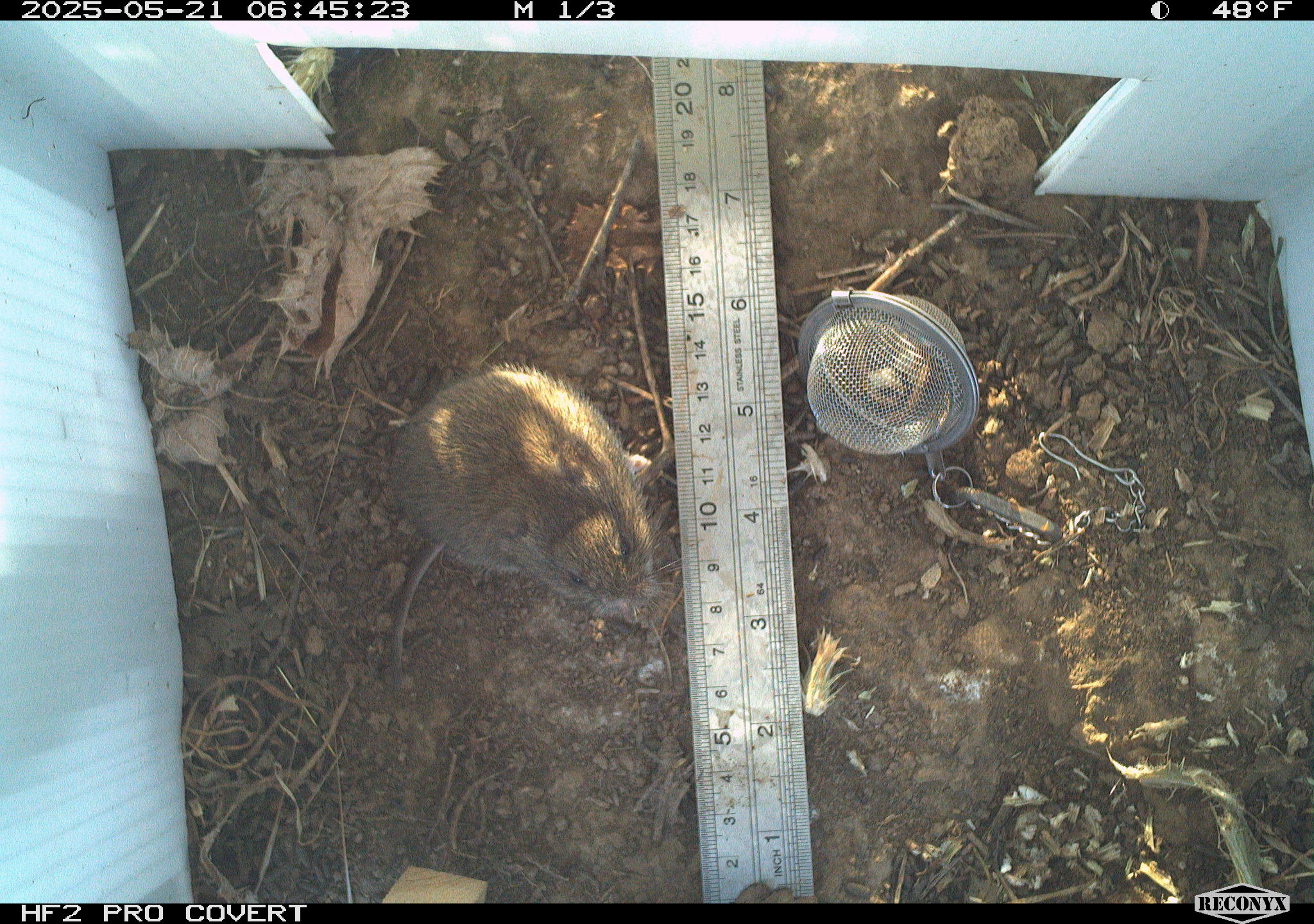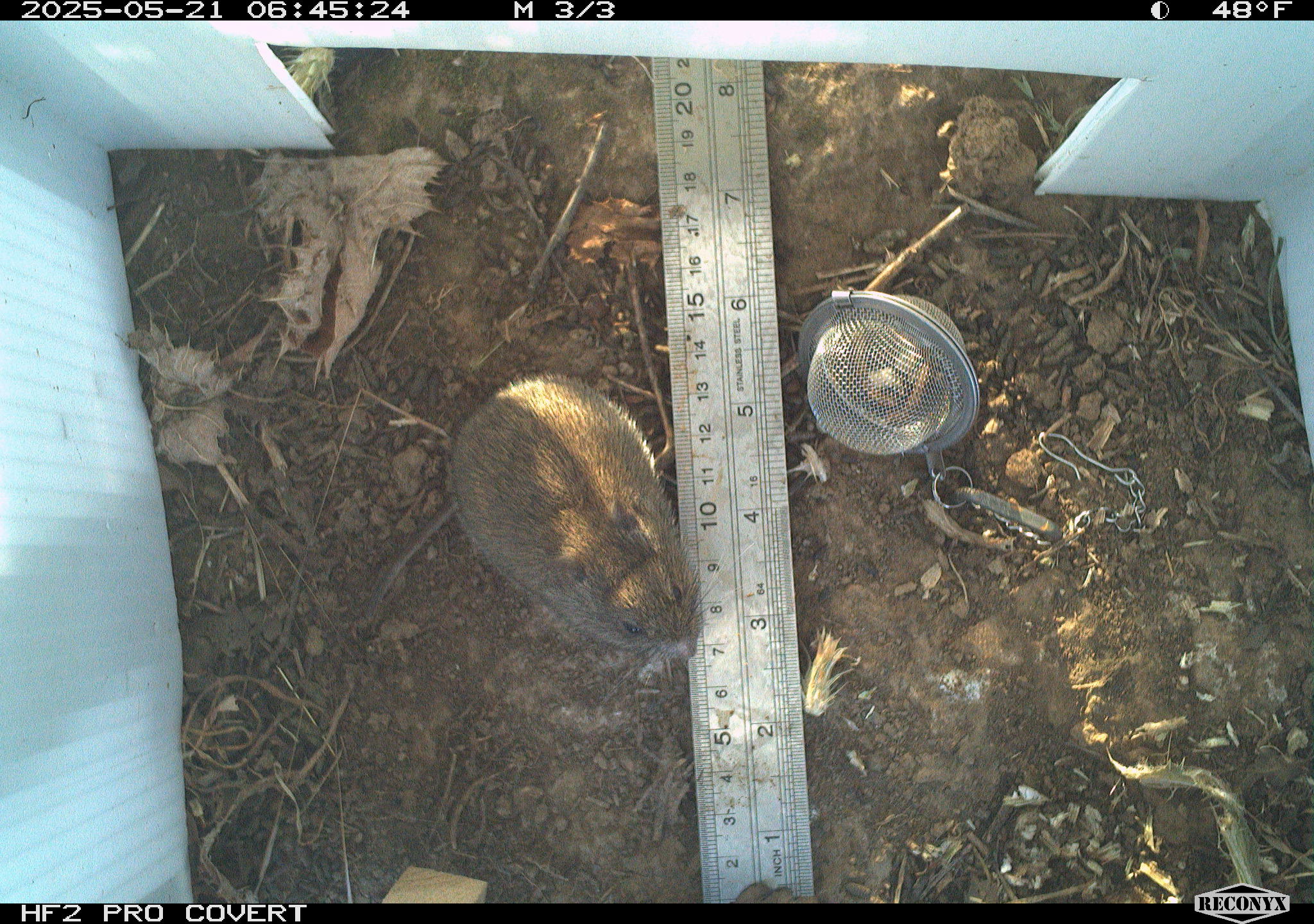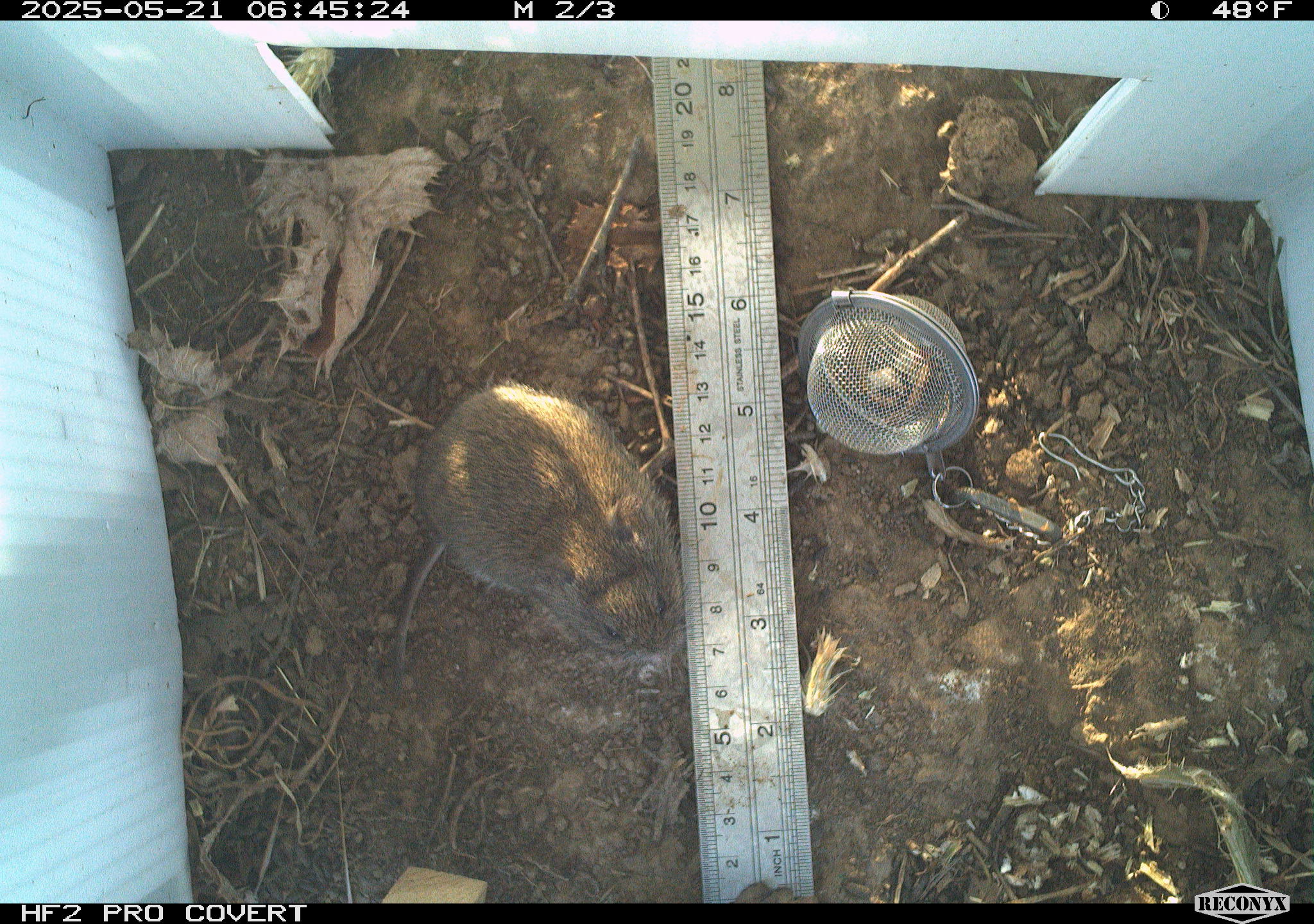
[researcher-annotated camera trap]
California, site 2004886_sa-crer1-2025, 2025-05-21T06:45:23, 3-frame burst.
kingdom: Animalia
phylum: Chordata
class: Mammalia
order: Rodentia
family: Cricetidae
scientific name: Arvicolinae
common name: voles, lemmings, and muskrats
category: arvicolinae subfamily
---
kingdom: Animalia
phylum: Chordata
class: Mammalia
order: Rodentia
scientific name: Rodentia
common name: rodent